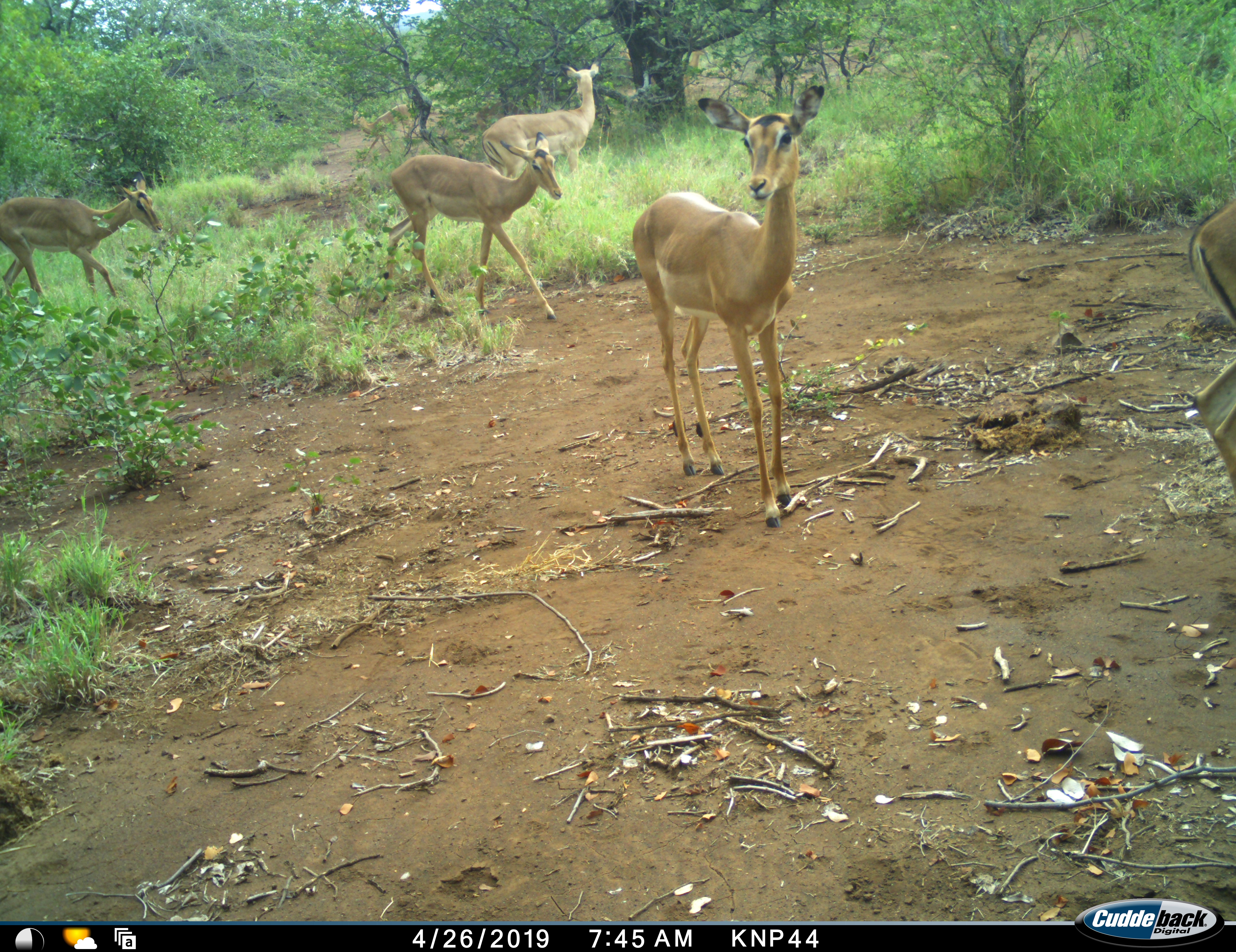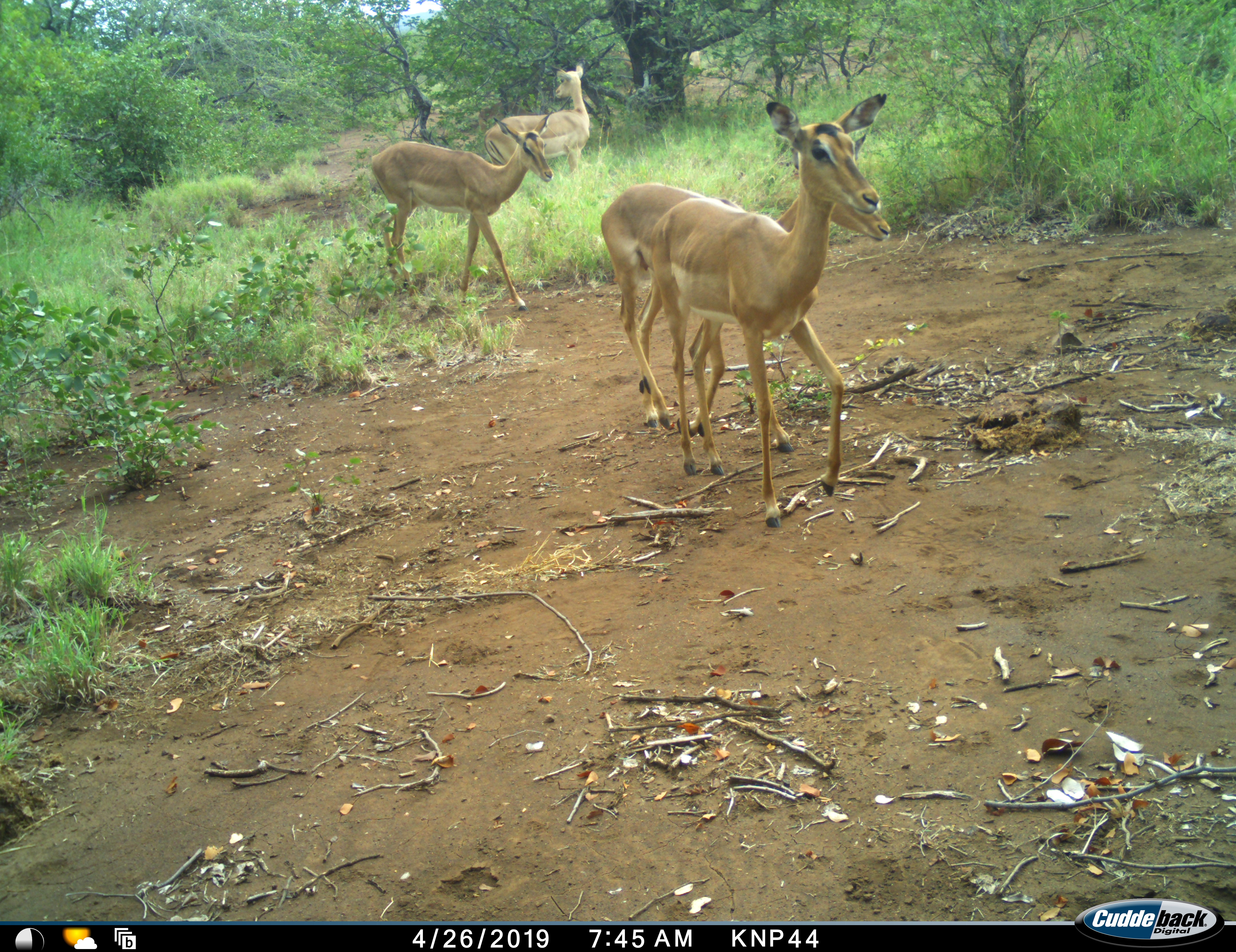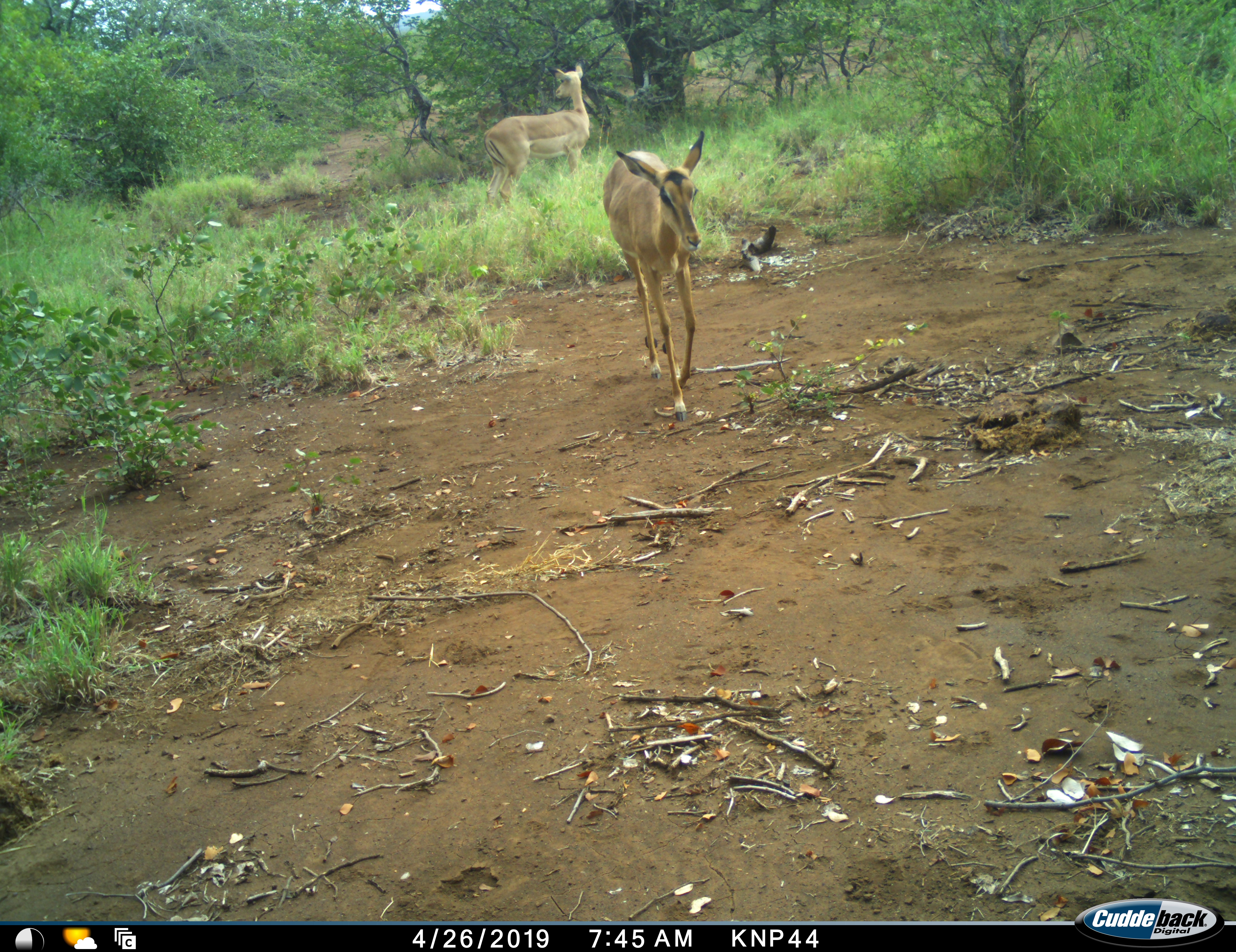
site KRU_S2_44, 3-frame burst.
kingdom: Animalia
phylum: Chordata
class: Mammalia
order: Artiodactyla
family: Bovidae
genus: Aepyceros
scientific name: Aepyceros melampus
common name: impala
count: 6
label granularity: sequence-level